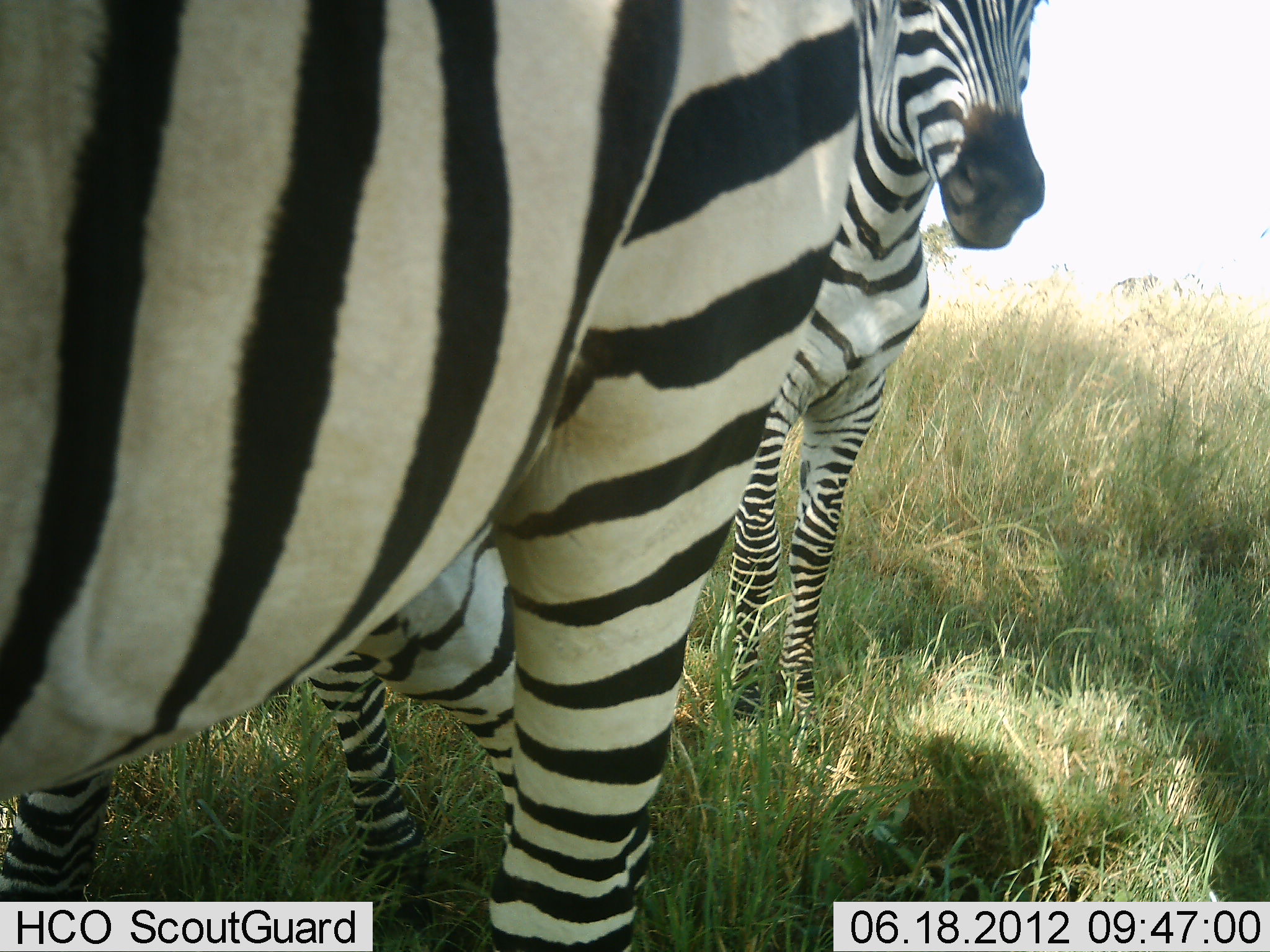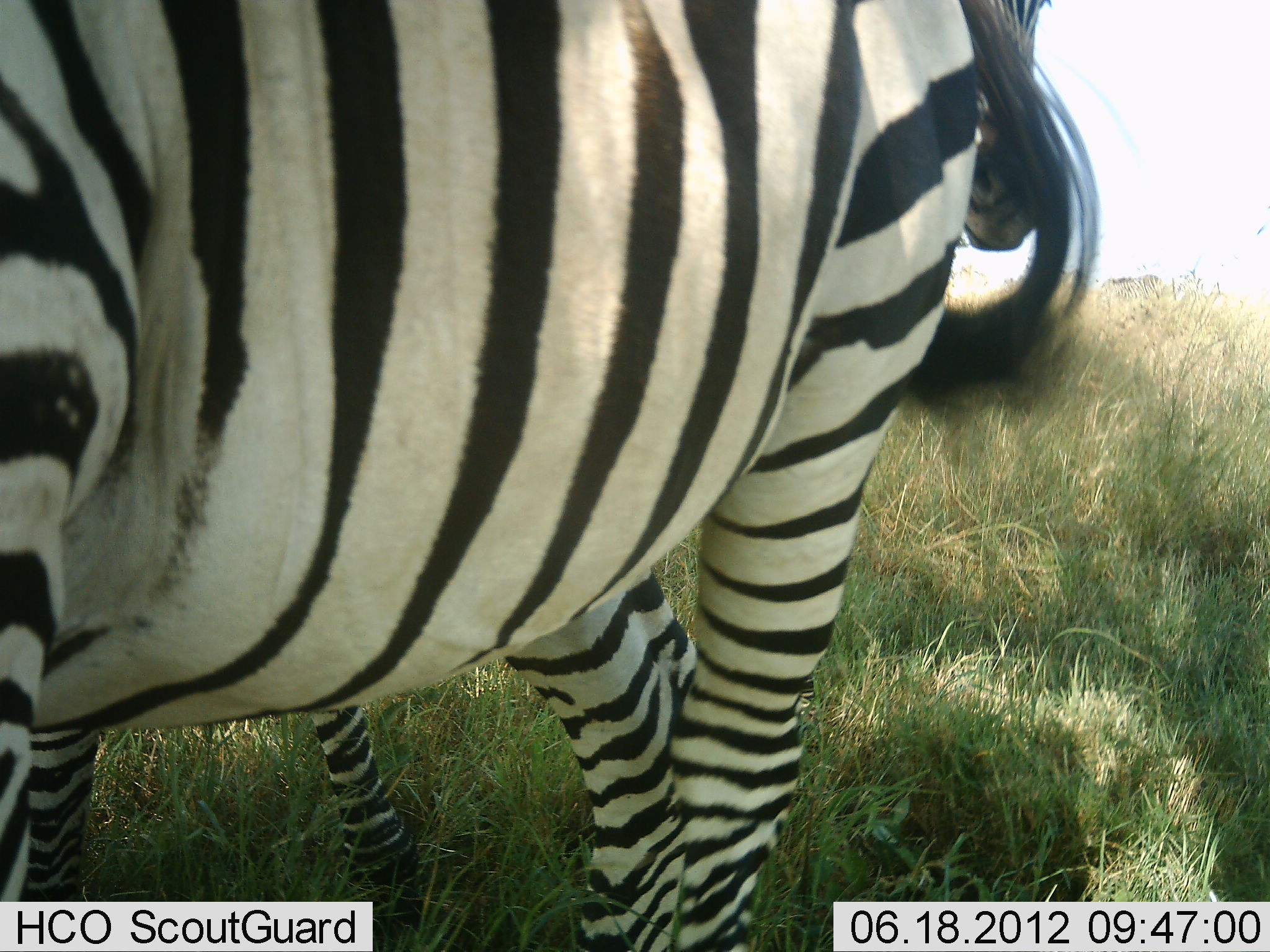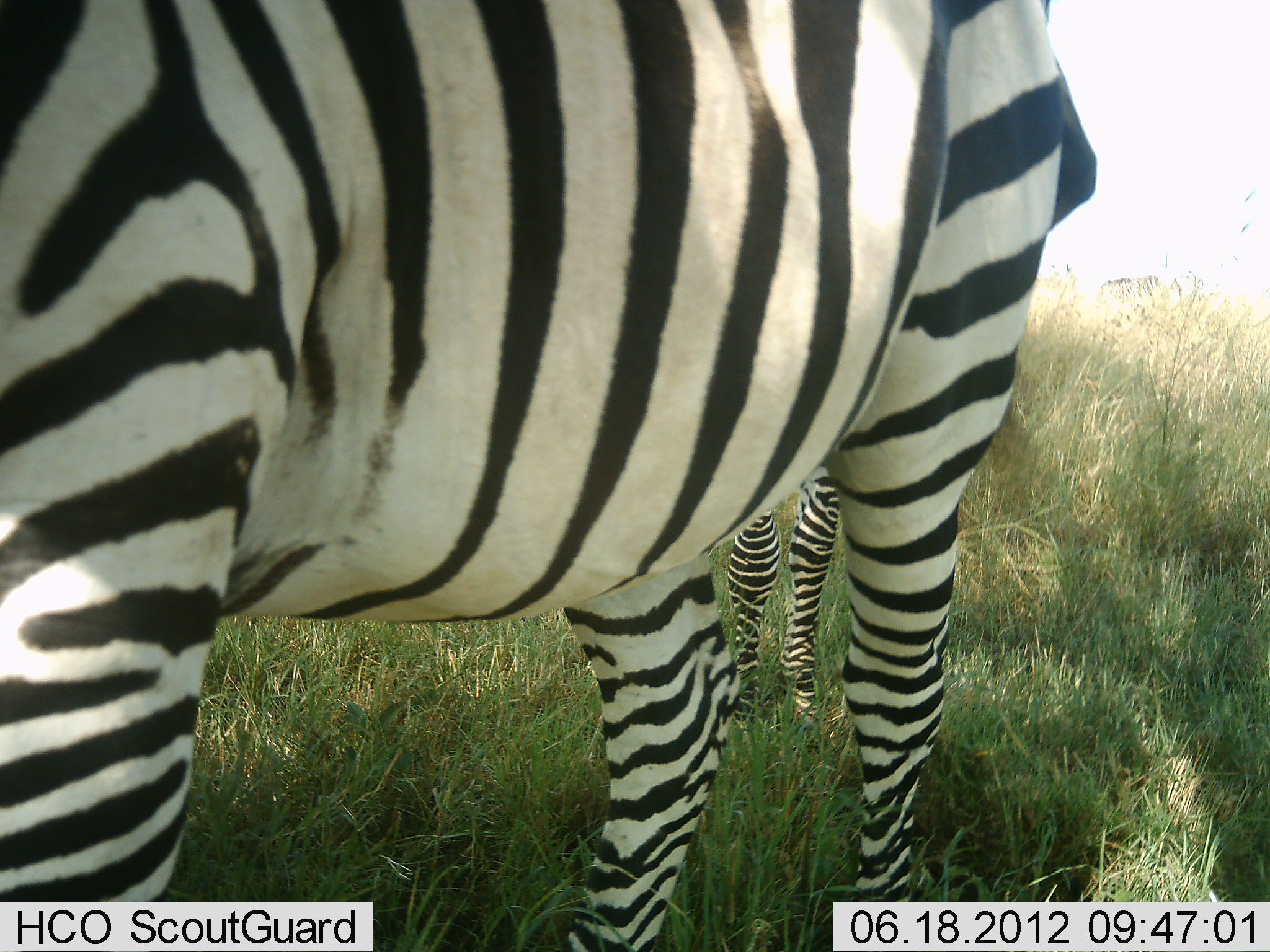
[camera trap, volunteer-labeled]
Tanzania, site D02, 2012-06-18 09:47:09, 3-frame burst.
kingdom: Animalia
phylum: Chordata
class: Mammalia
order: Perissodactyla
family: Equidae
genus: Equus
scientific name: Equus quagga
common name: plains zebra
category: zebra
Zebra (plains zebra) (Equus quagga), count 2. Behavior (volunteer vote fractions): standing 70%, resting 0%, moving 50%, interacting 20%. Young present (vote fraction): 10%. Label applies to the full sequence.